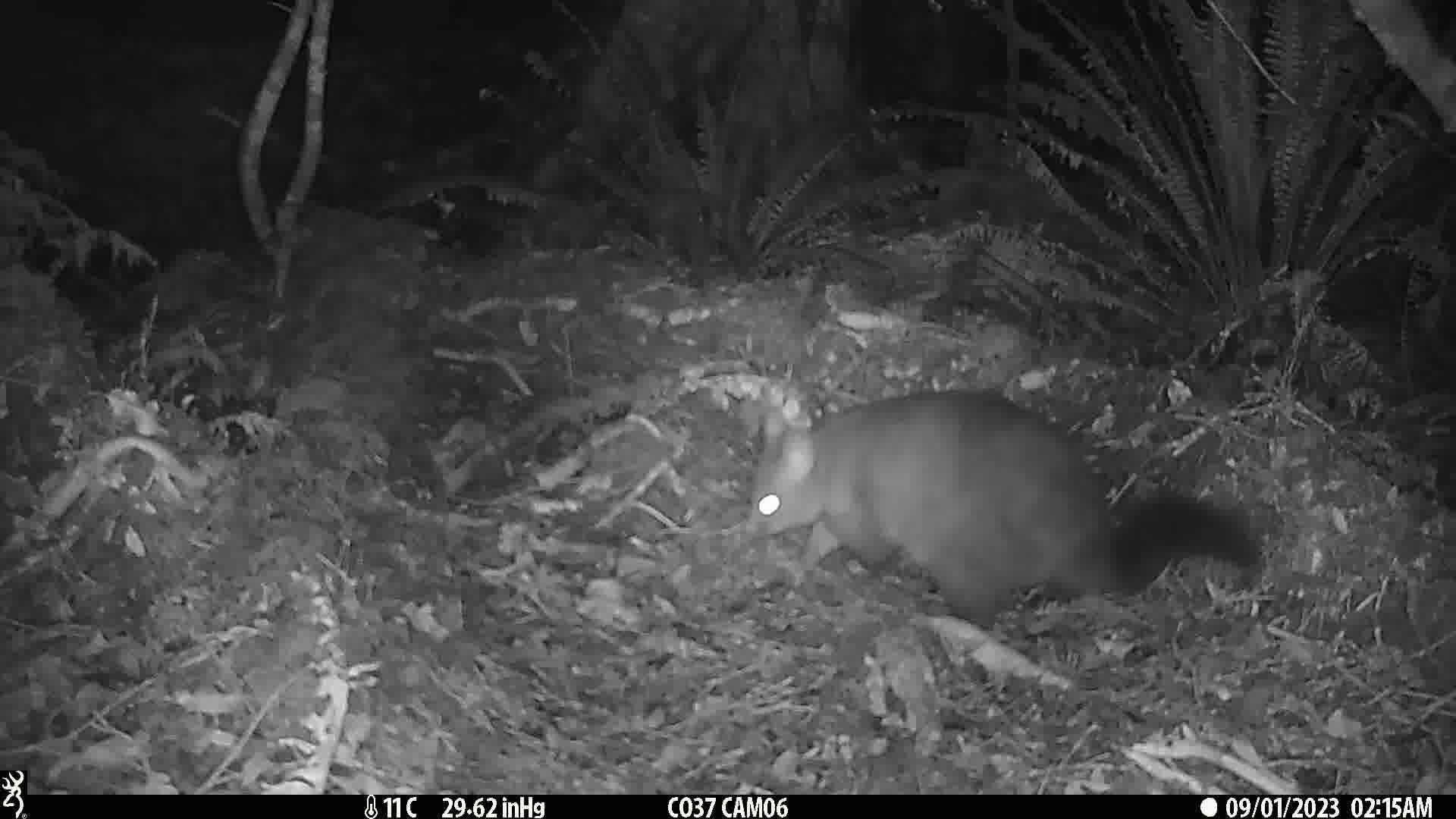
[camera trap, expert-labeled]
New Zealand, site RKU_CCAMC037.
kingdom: Animalia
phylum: Chordata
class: Mammalia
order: Diprotodontia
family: Phalangeridae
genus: Trichosurus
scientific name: Trichosurus vulpecula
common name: common brushtail possum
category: possum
Possum (common brushtail possum) (Trichosurus vulpecula).